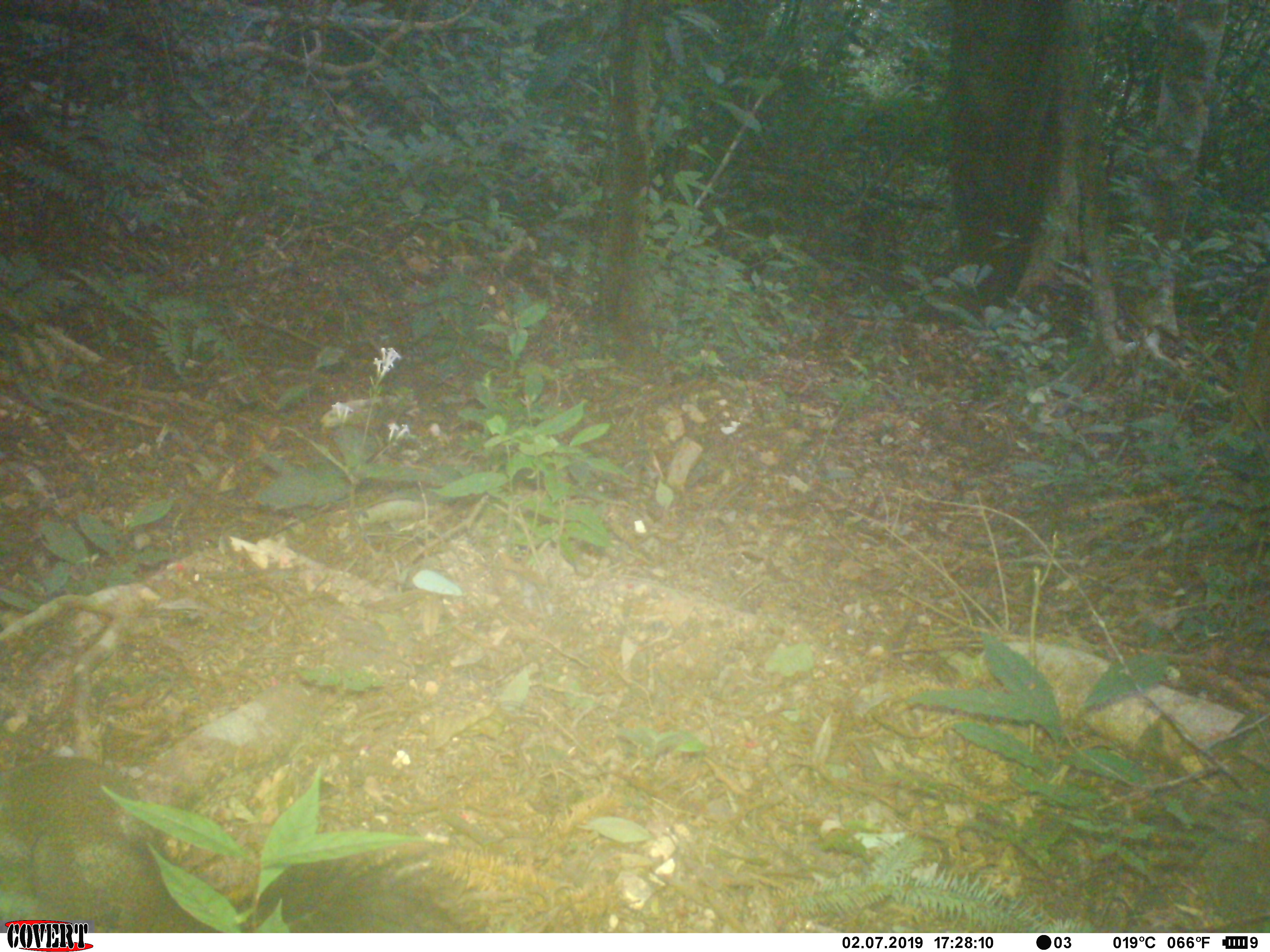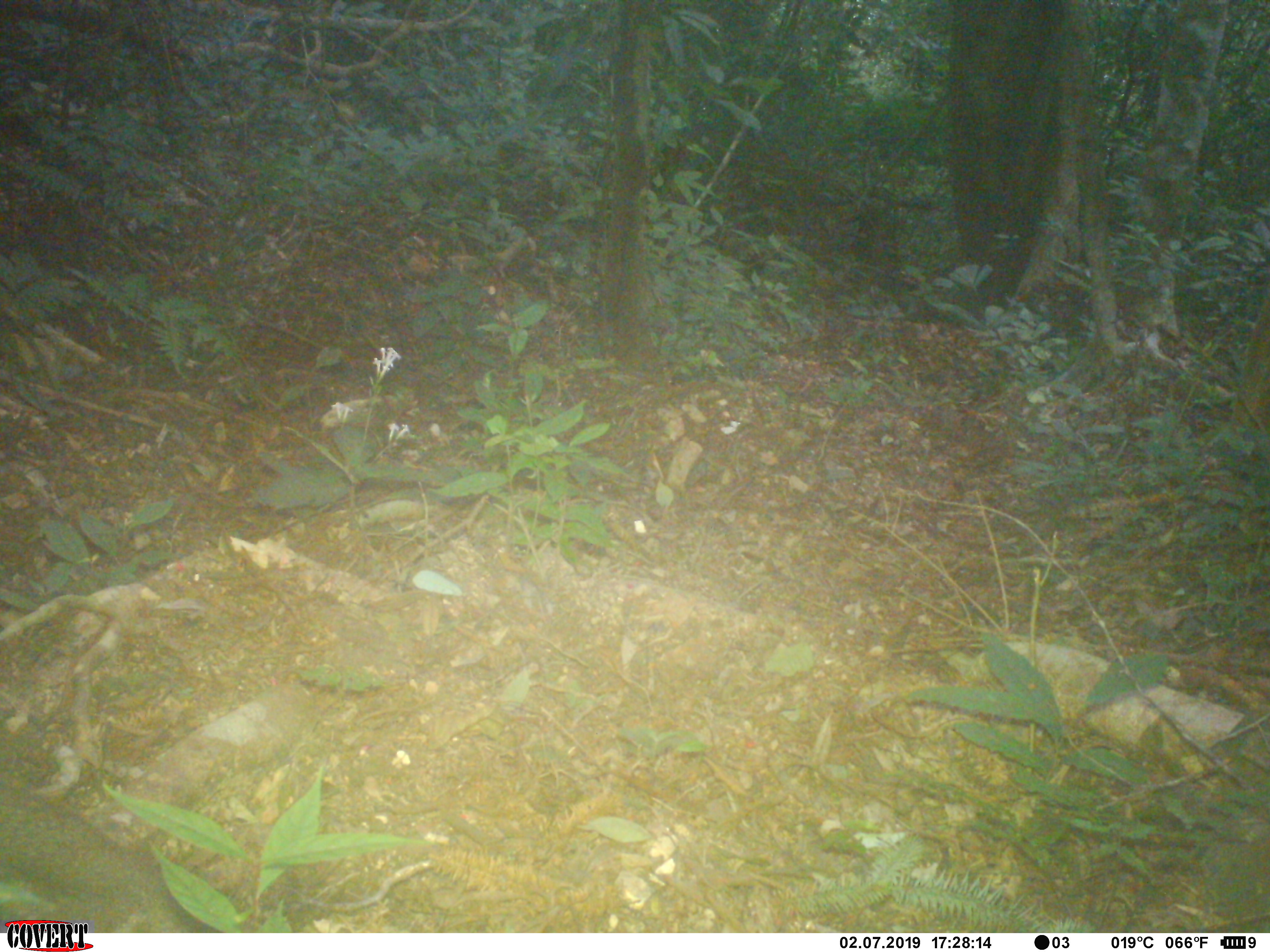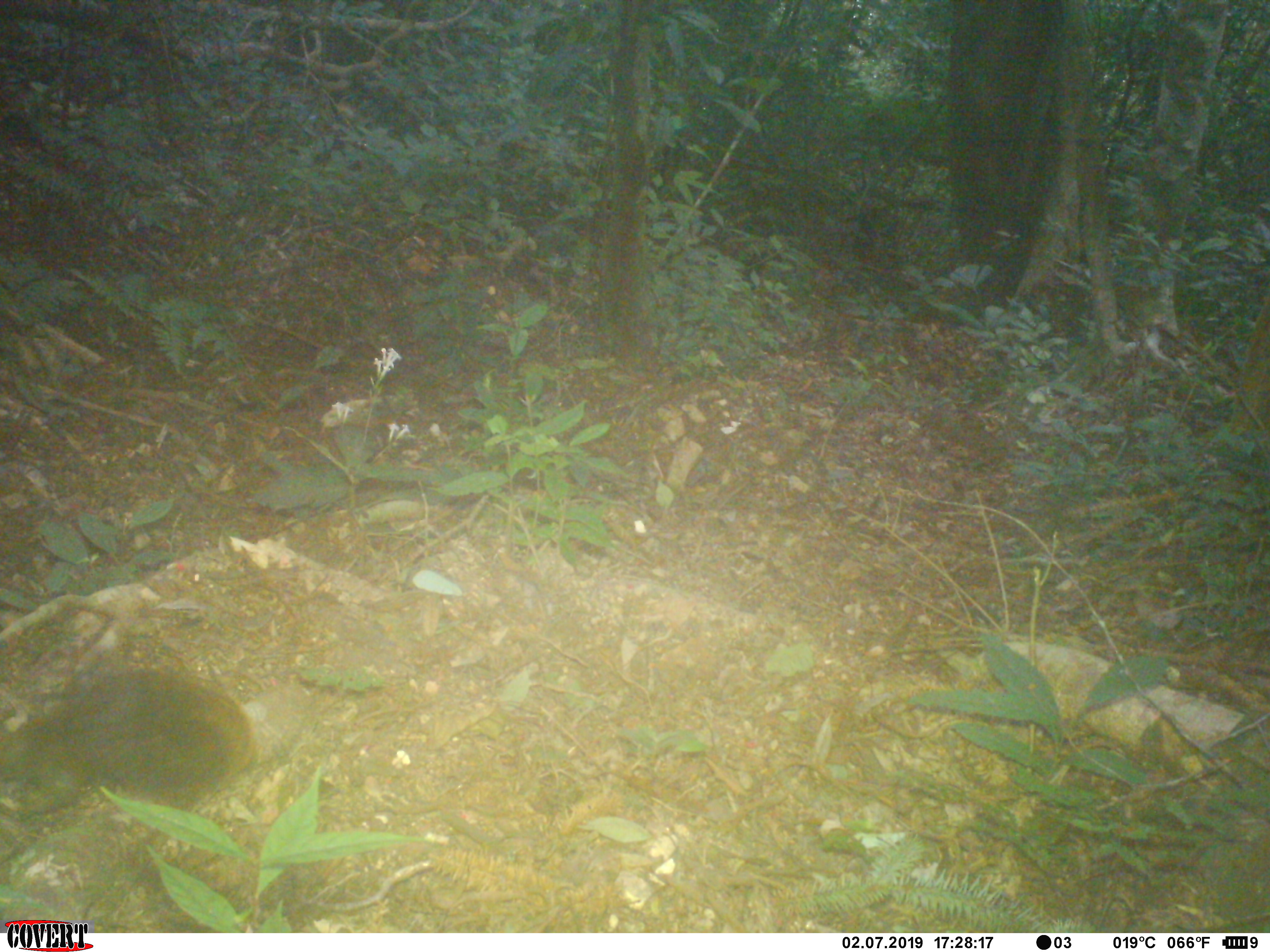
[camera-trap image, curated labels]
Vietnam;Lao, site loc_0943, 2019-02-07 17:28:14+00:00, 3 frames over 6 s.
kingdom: Animalia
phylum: Chordata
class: Mammalia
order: Rodentia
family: Sciuridae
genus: Sciurus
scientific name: Sciurus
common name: squirrel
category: unidentified squirrel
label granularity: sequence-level